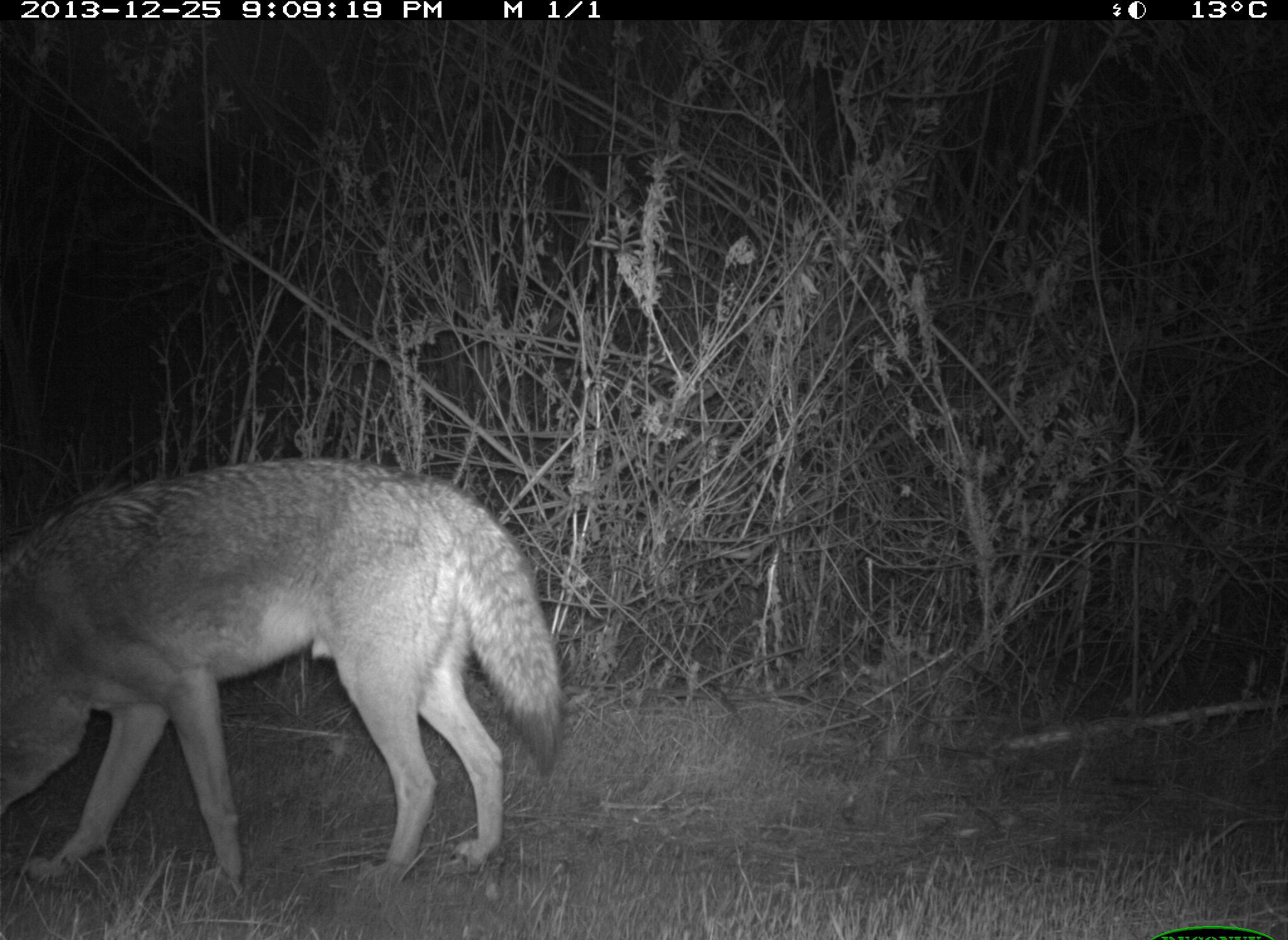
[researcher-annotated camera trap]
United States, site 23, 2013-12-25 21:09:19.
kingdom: Animalia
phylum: Chordata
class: Mammalia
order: Carnivora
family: Canidae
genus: Canis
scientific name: Canis latrans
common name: coyote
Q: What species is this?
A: Coyote (Canis latrans).